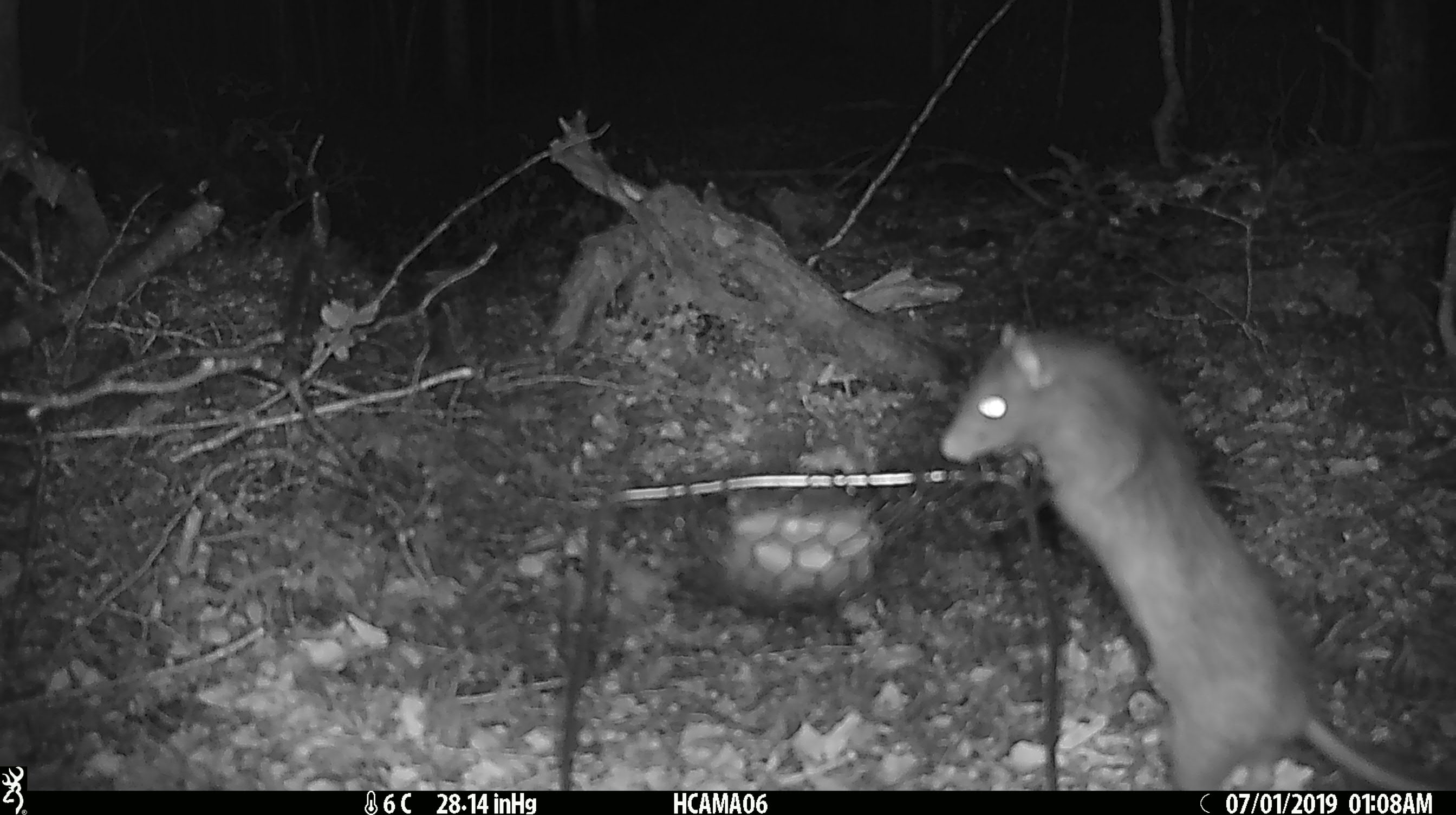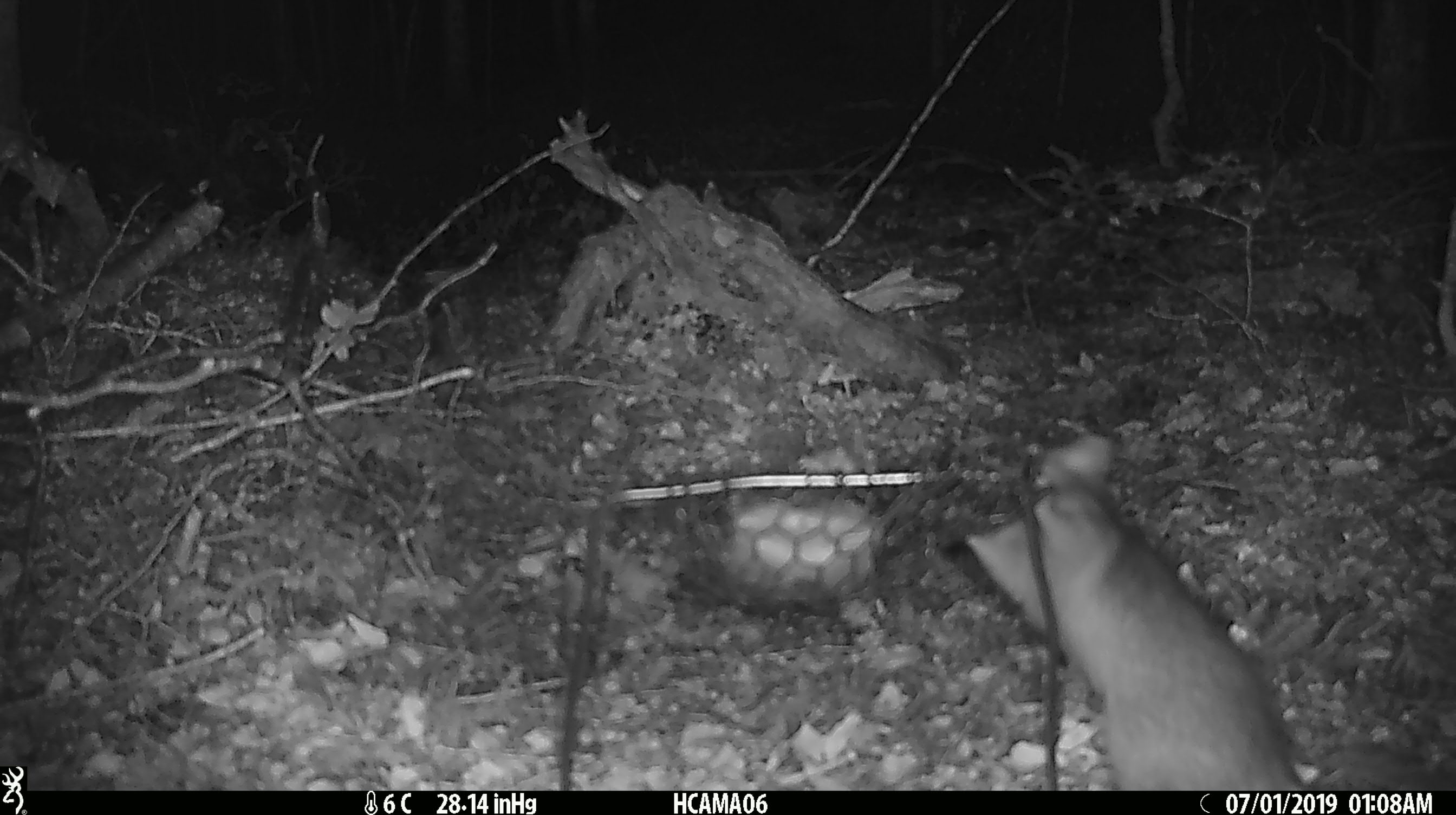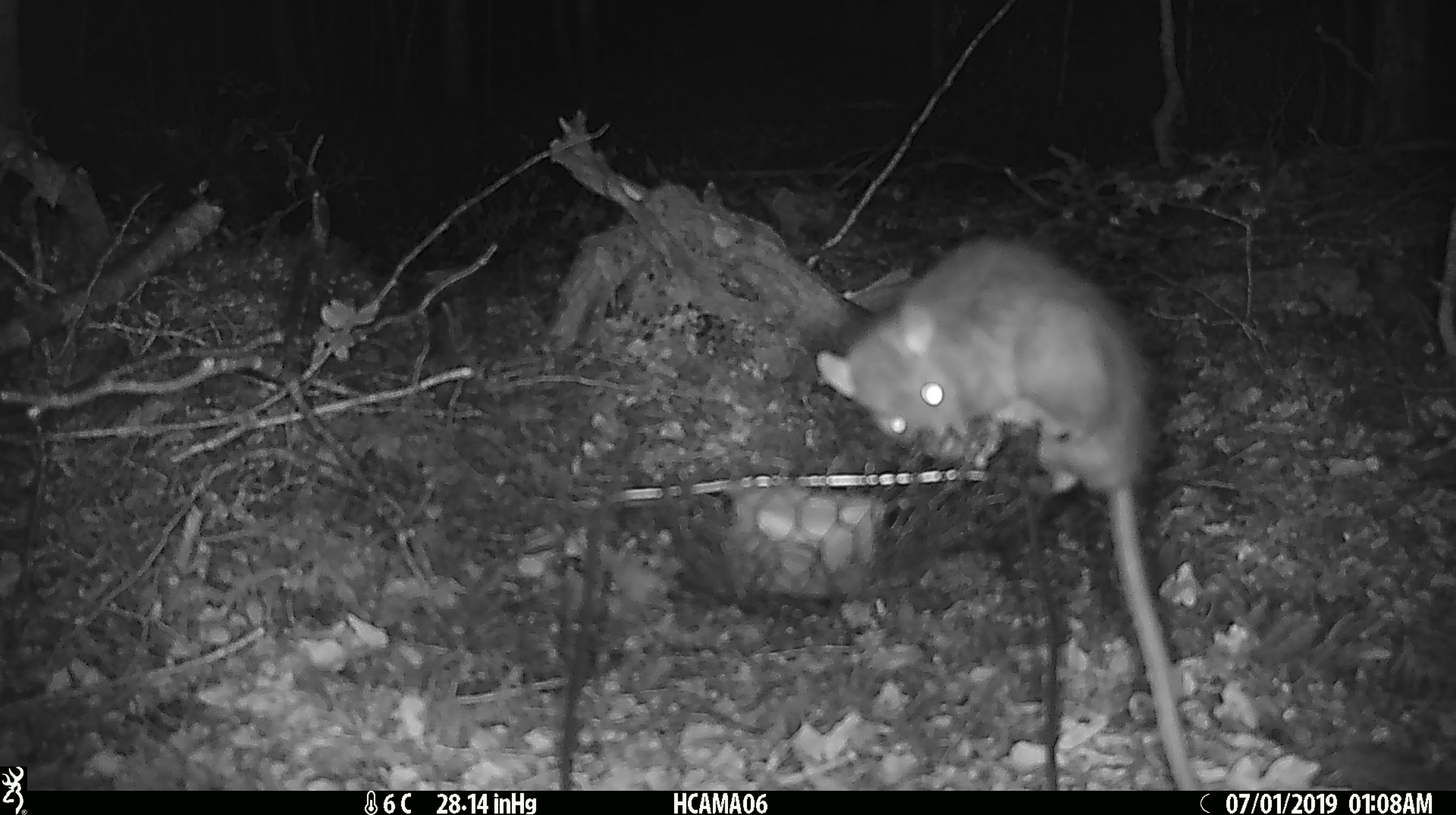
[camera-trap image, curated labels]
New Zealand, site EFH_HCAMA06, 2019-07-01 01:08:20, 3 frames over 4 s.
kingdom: Animalia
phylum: Chordata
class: Mammalia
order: Rodentia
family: Muridae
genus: Rattus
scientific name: Rattus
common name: rat